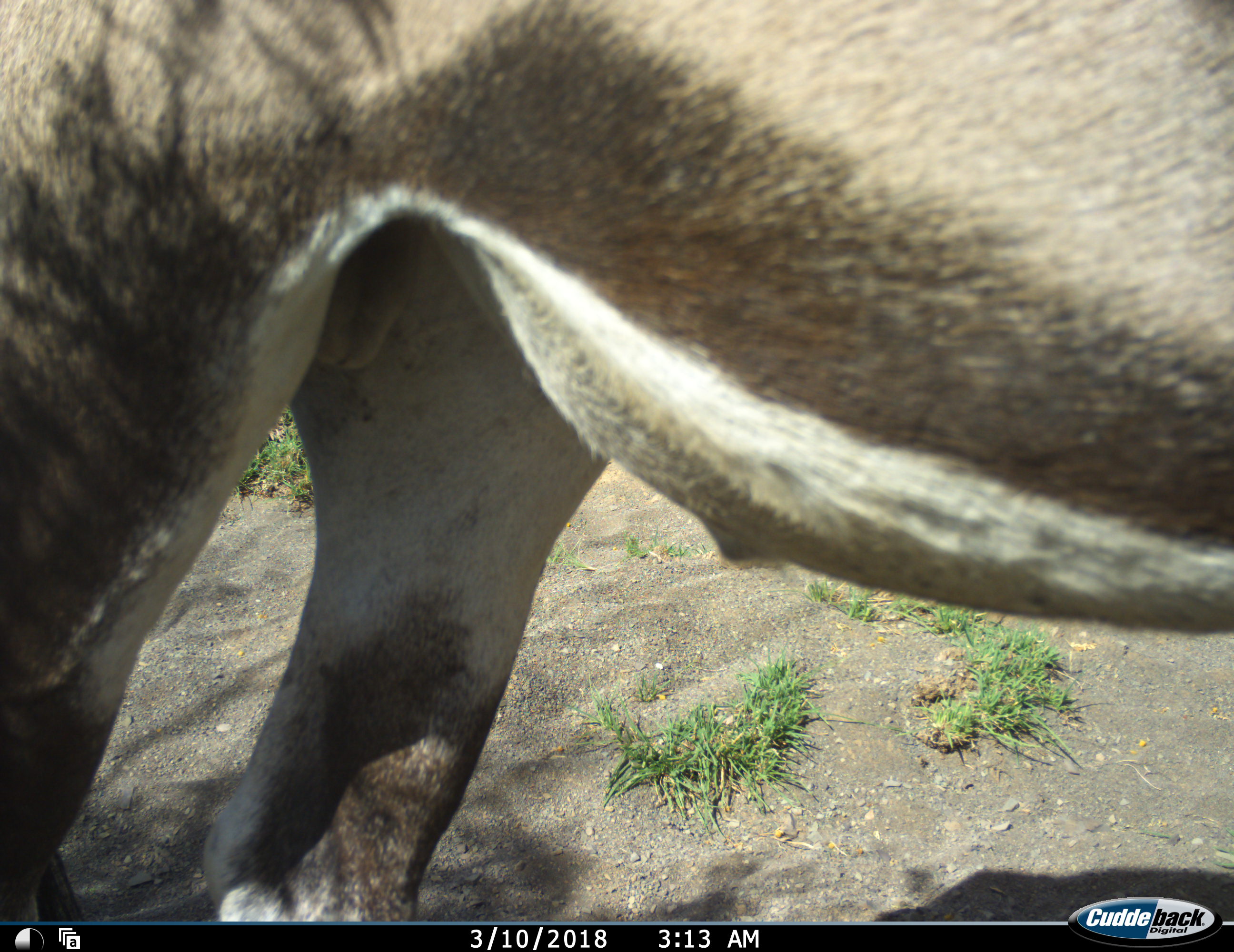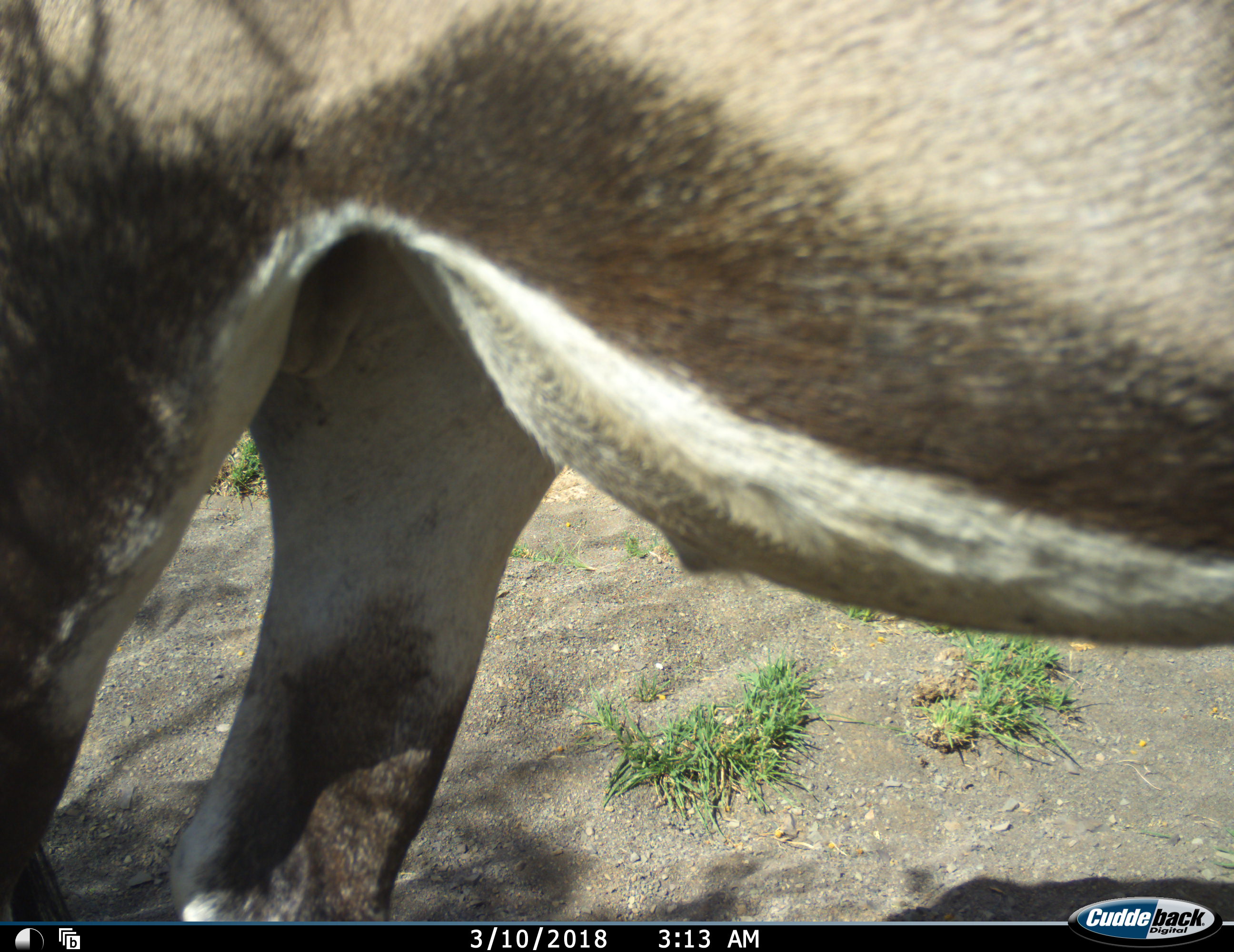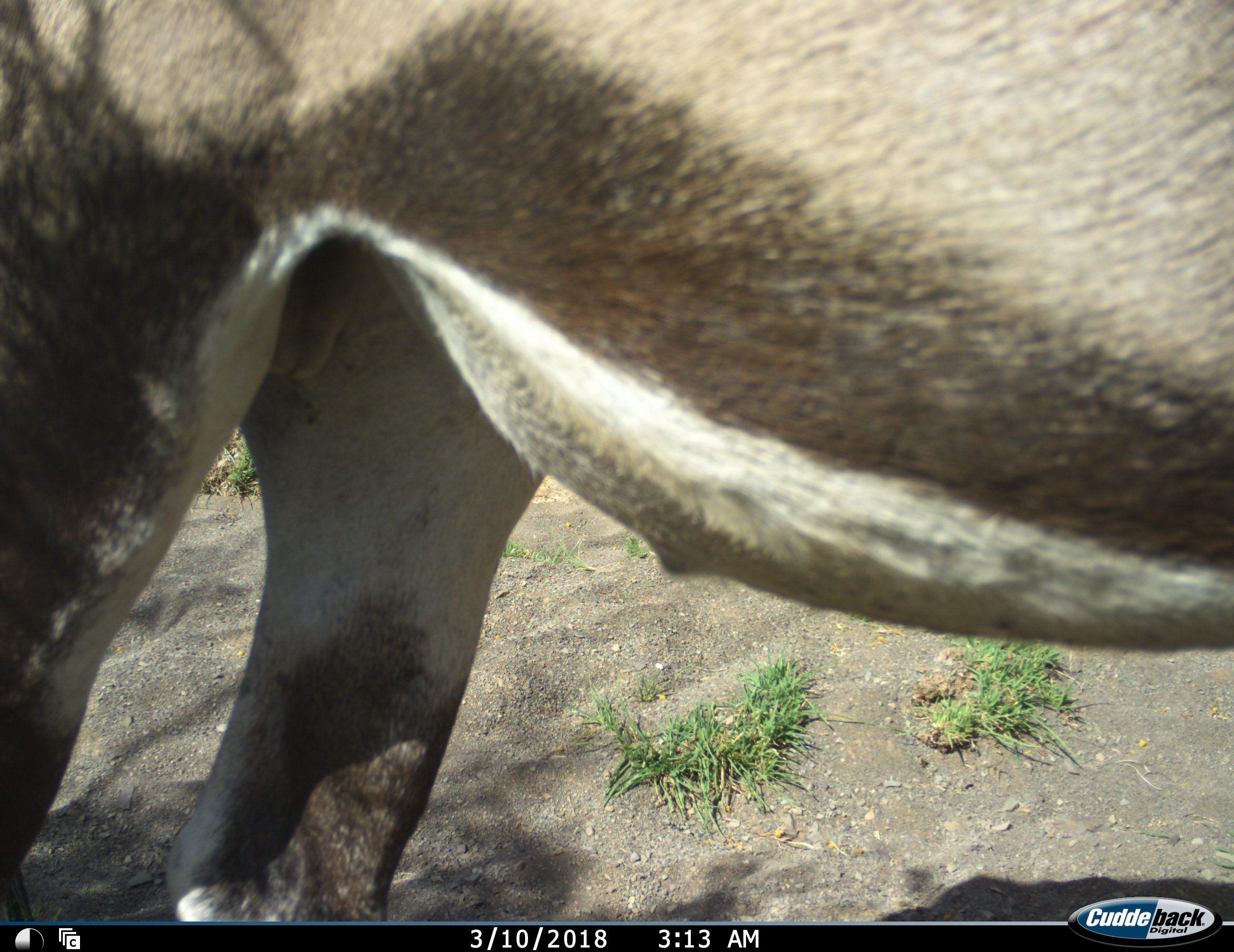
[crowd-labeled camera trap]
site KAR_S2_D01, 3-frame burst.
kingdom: Animalia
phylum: Chordata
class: Mammalia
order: Artiodactyla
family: Bovidae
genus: Oryx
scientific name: Oryx gazella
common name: gemsbok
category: oryx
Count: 1.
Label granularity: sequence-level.